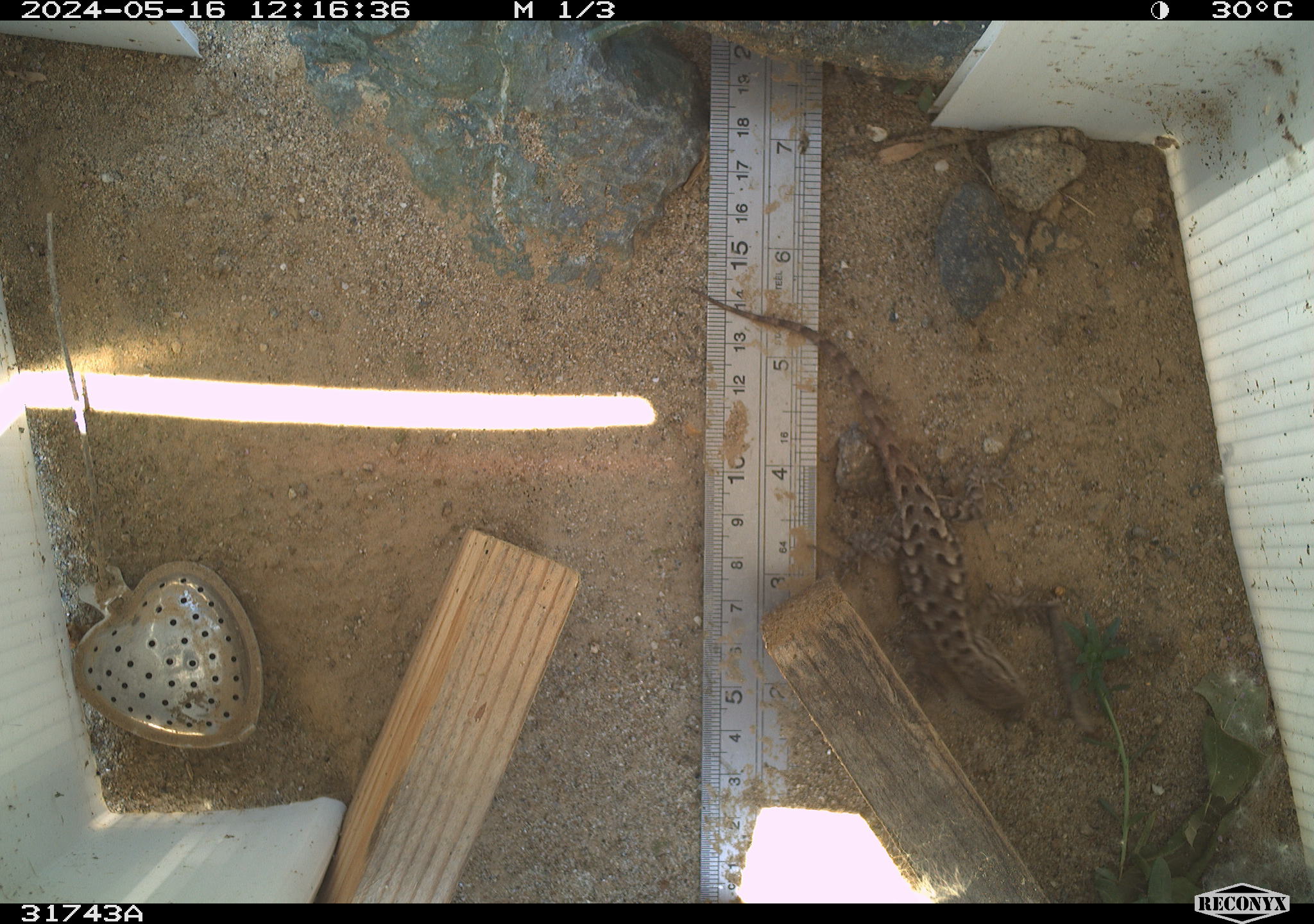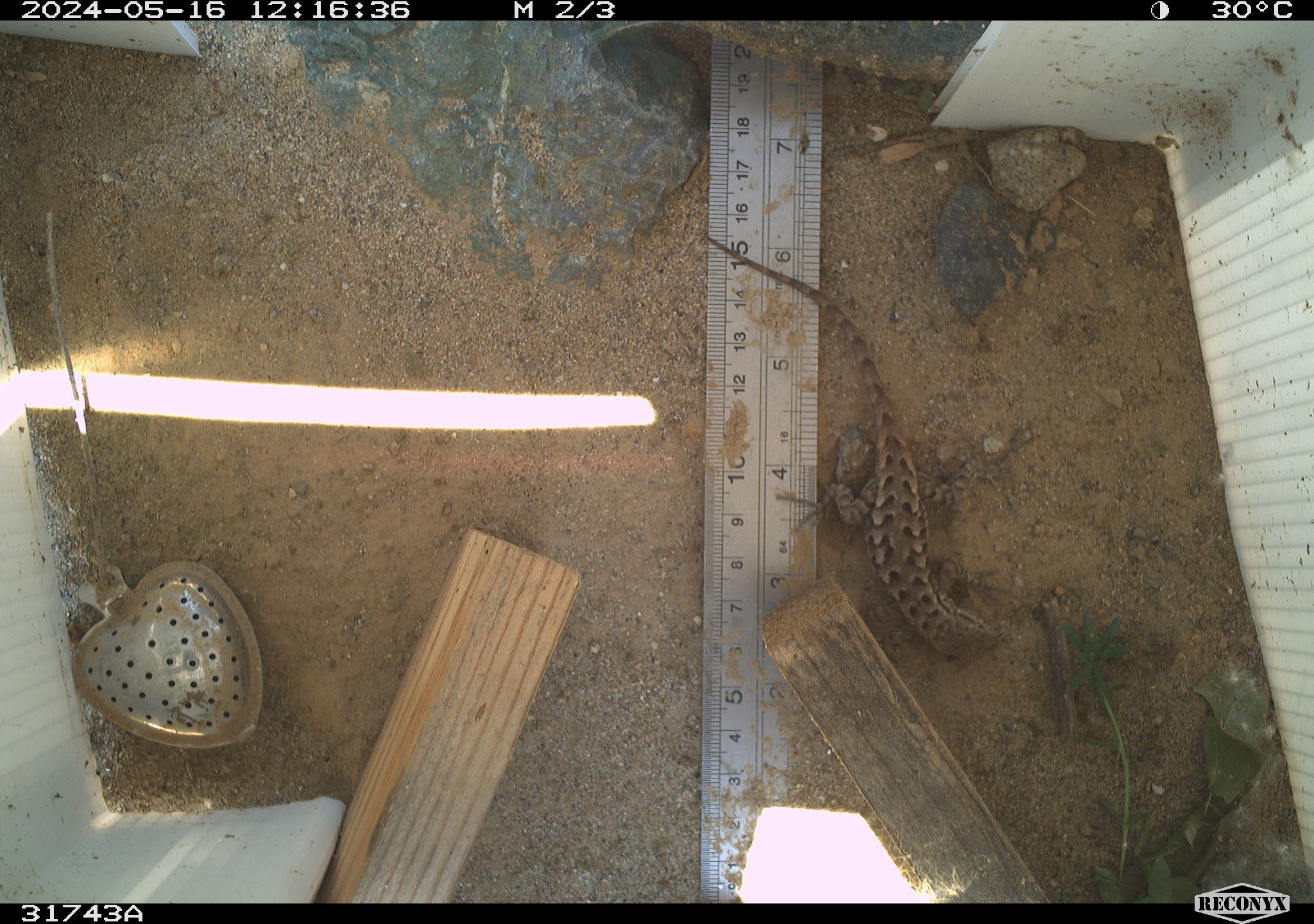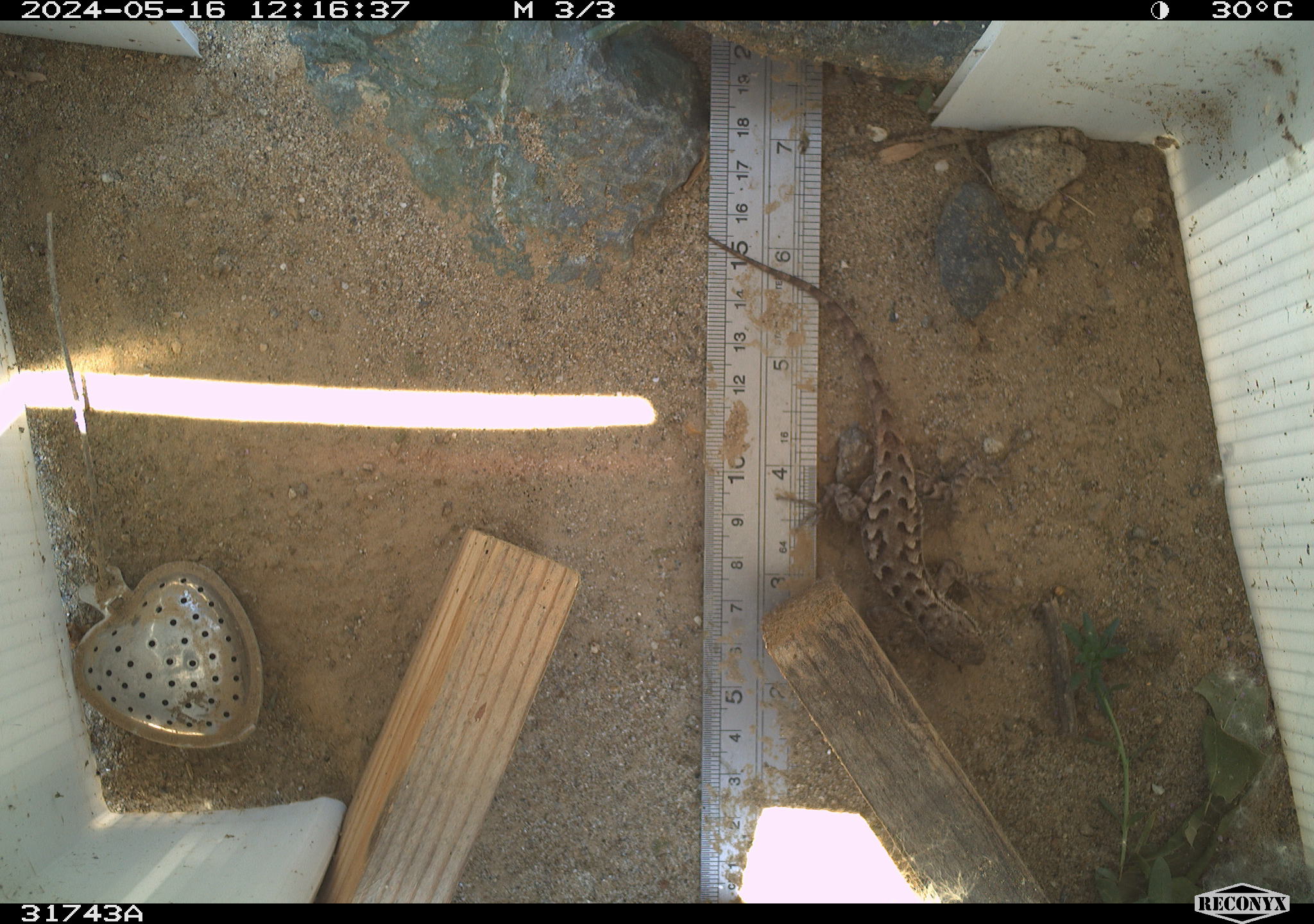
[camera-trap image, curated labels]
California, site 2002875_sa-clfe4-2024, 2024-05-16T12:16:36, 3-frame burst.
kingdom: Animalia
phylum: Chordata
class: Reptilia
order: Squamata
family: Phrynosomatidae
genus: Sceloporus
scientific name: Sceloporus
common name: spiny lizards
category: sceloporus species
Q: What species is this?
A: Sceloporus species (spiny lizards) (Sceloporus).